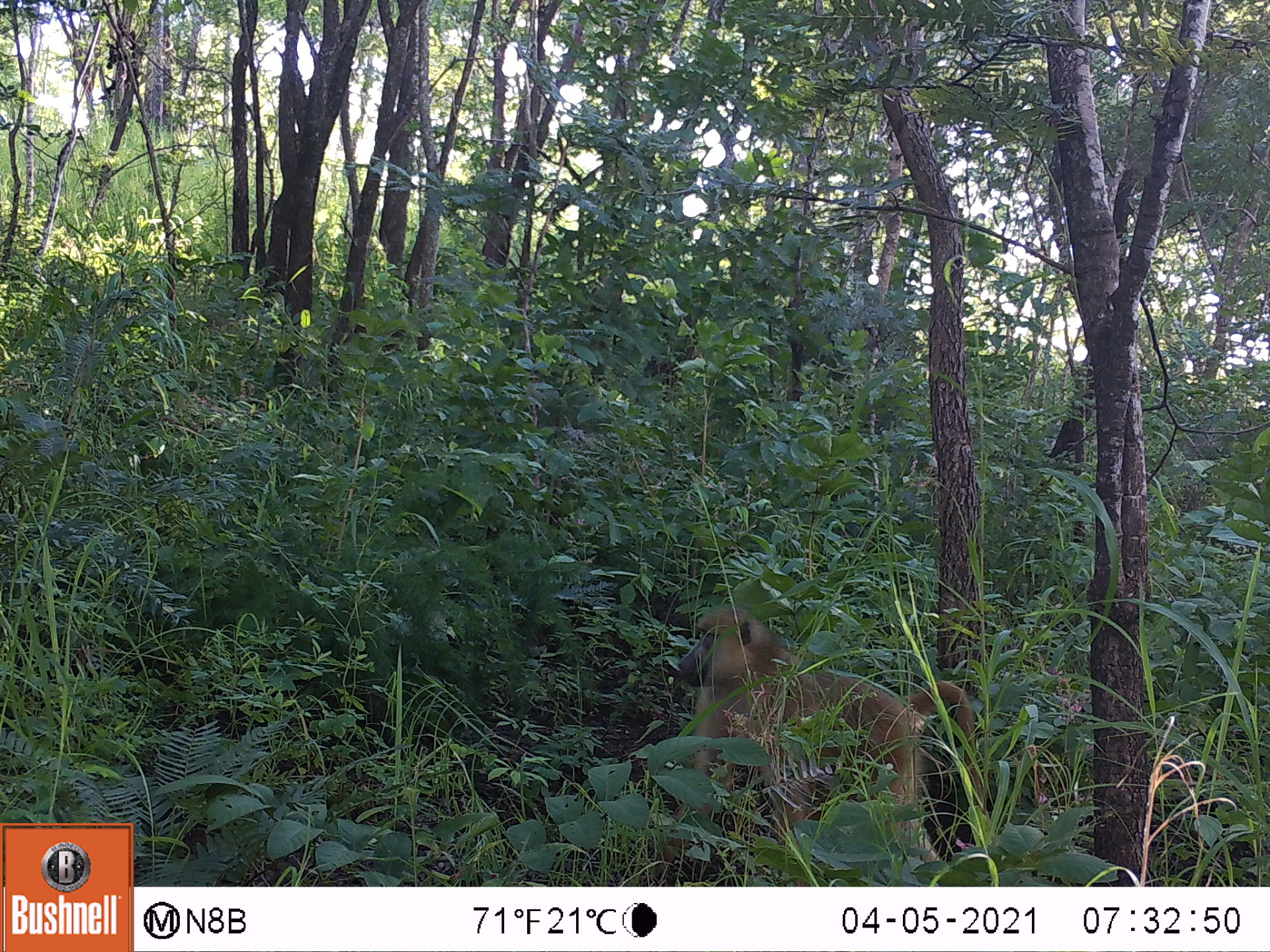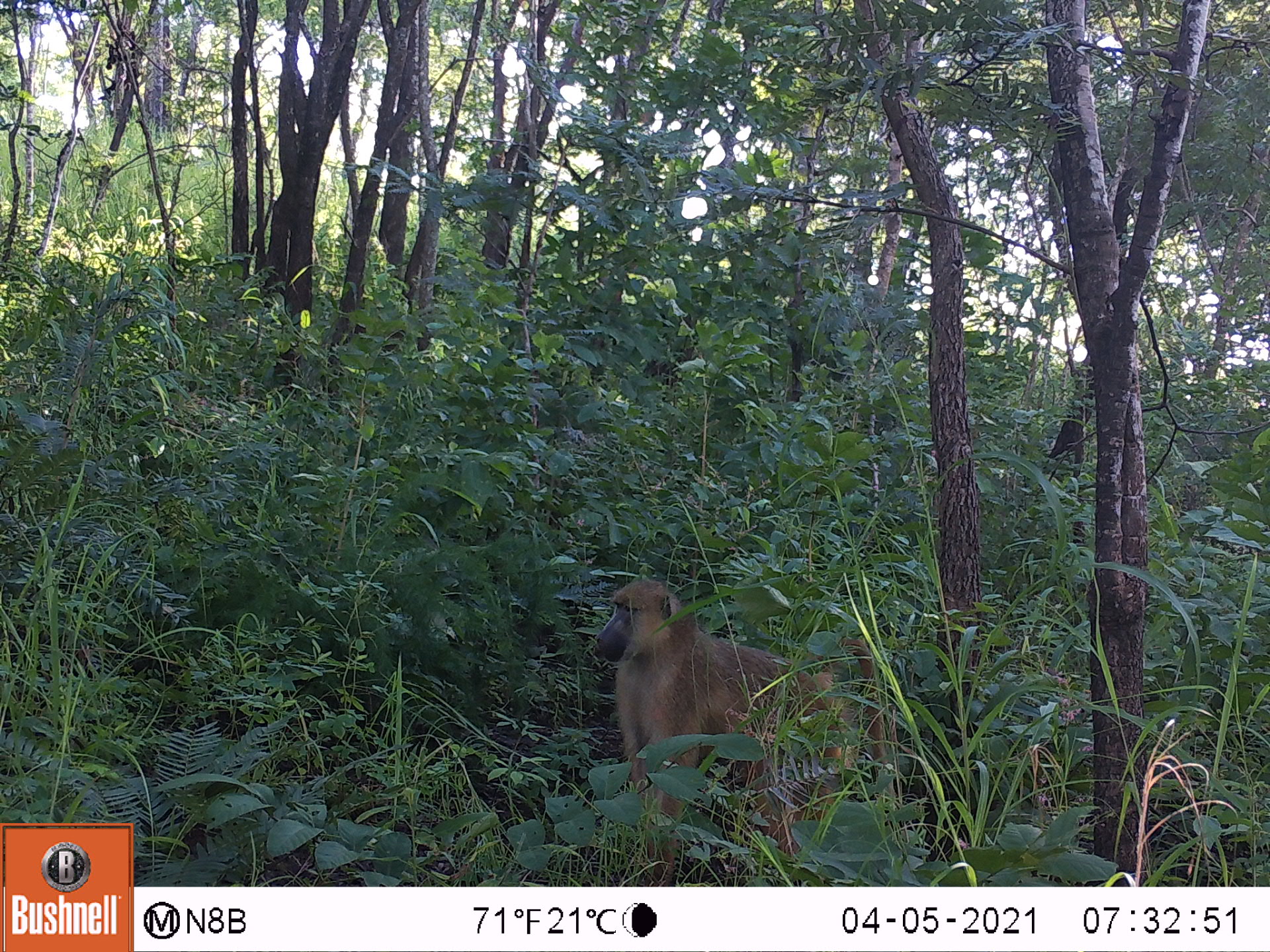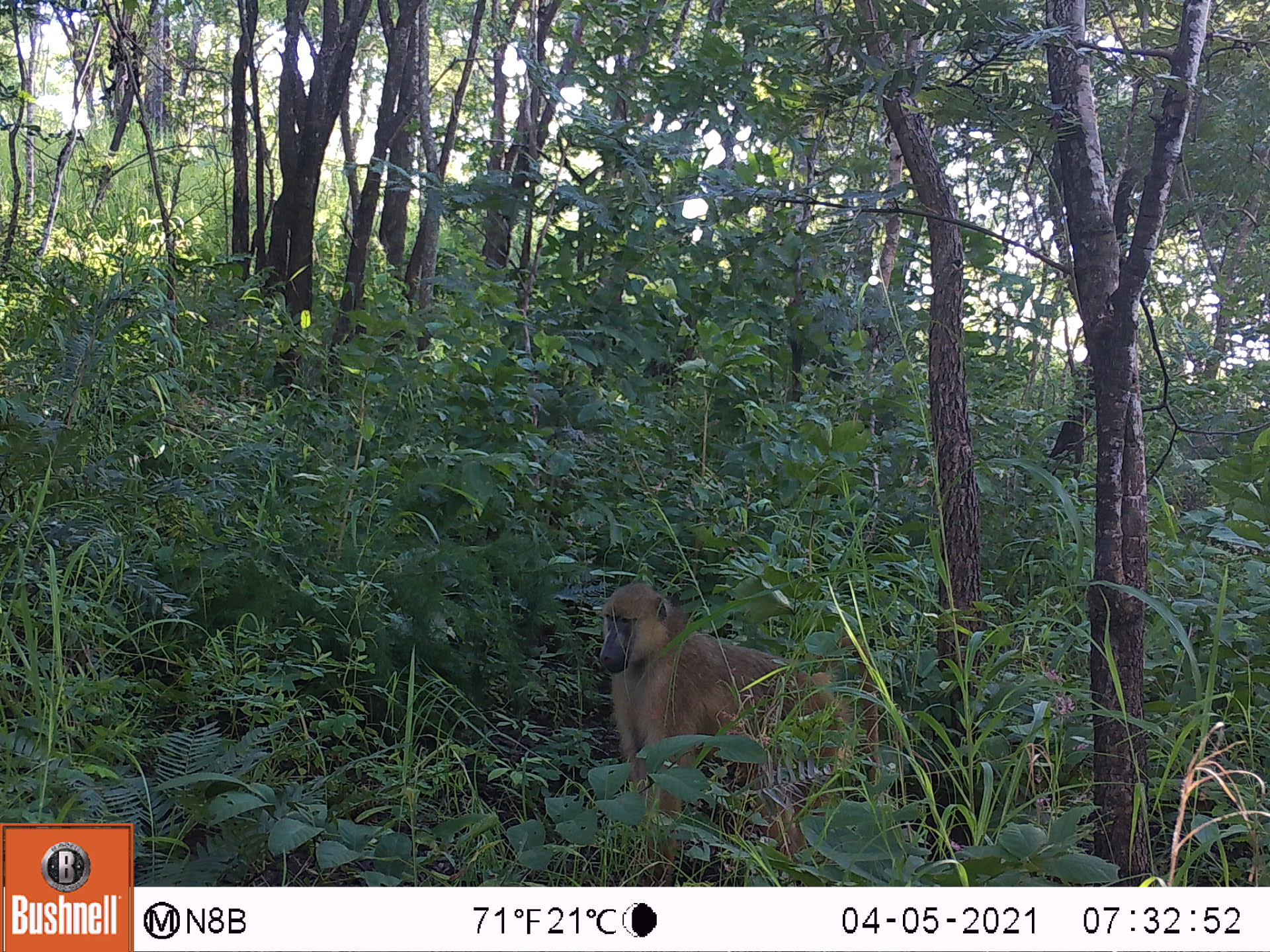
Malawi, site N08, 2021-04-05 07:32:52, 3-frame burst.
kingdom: Animalia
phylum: Chordata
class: Mammalia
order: Primates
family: Cercopithecidae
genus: Papio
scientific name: Papio cynocephalus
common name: yellow baboon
Yellow baboon (Papio cynocephalus), count 2.